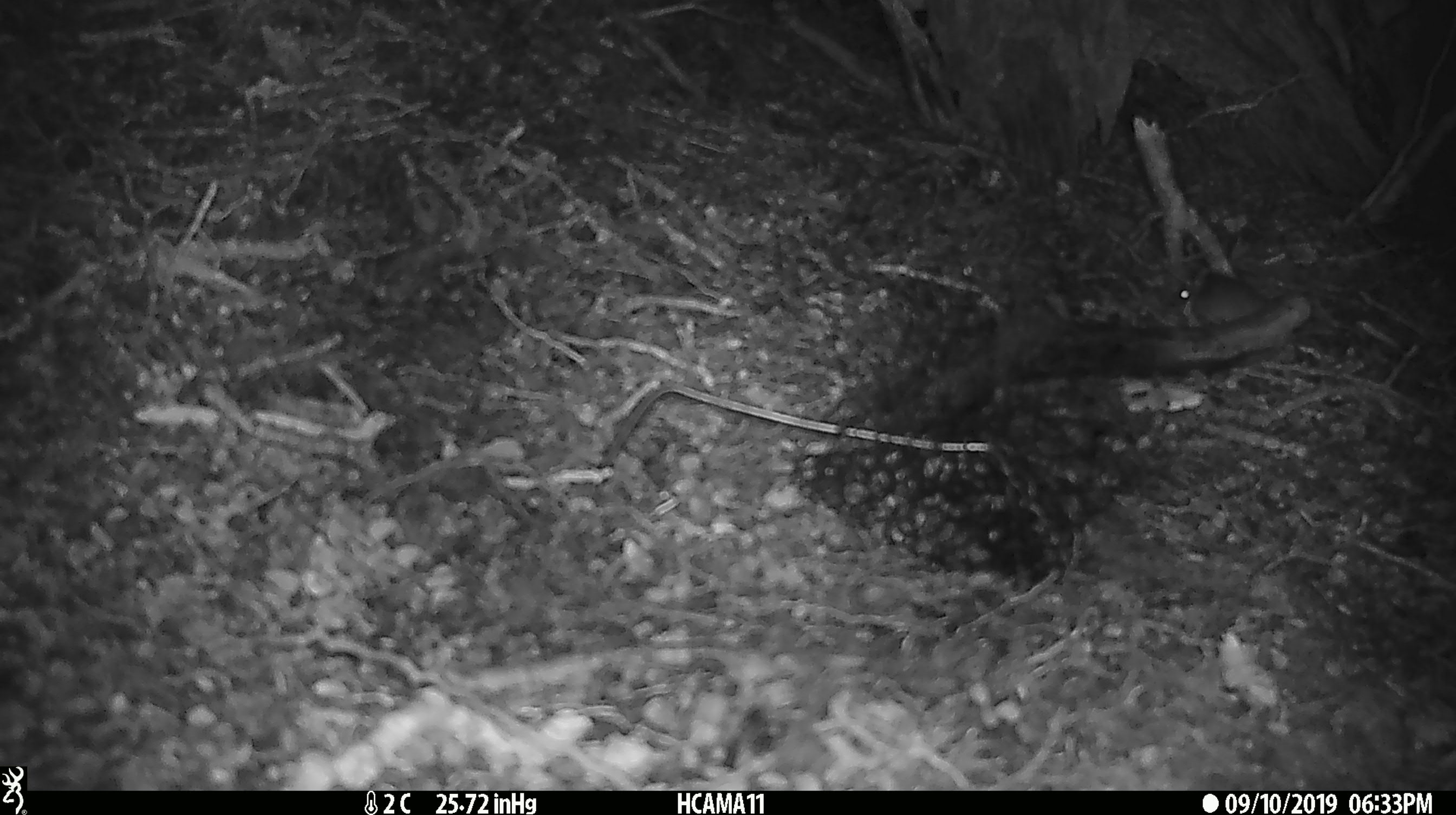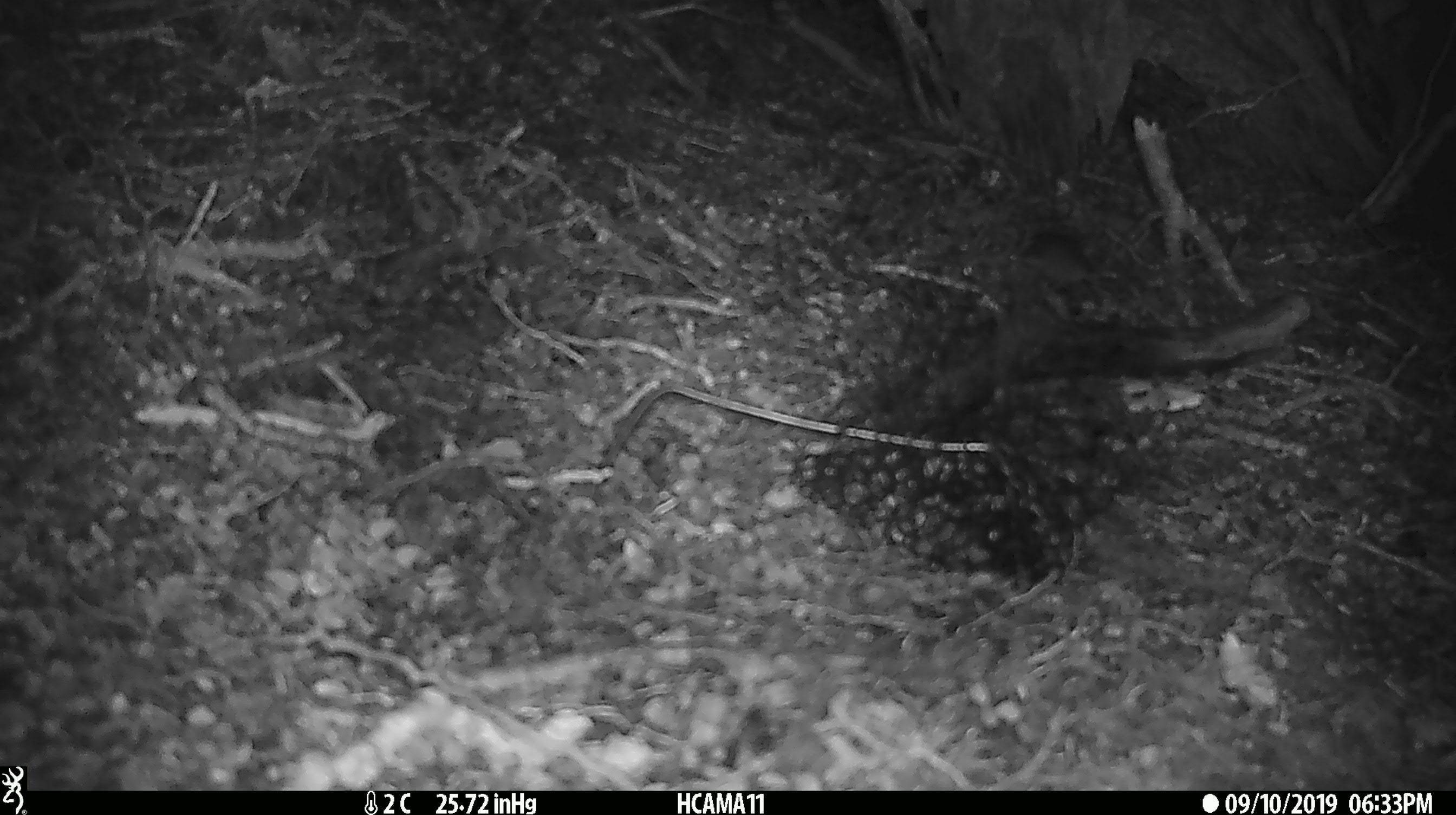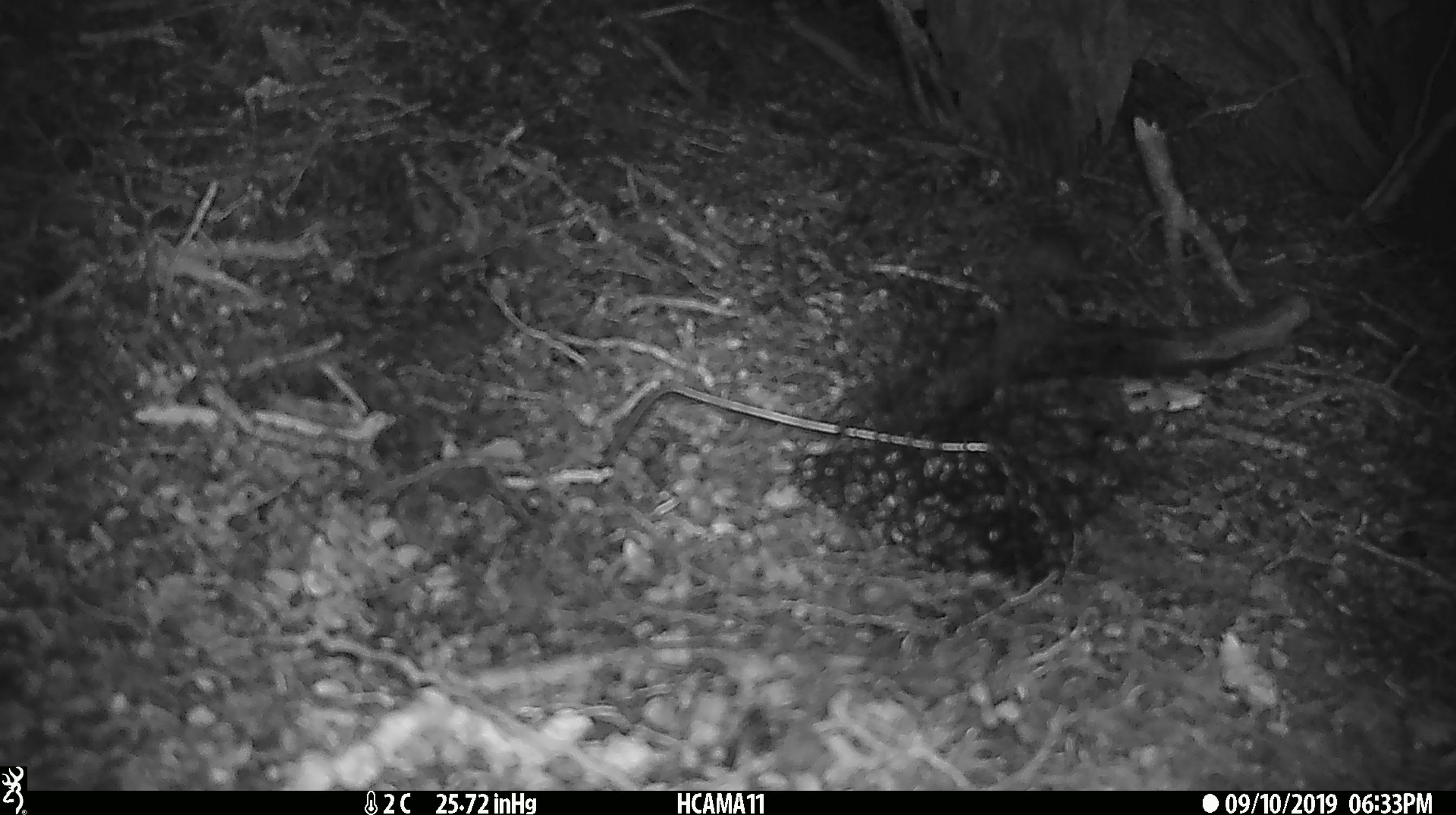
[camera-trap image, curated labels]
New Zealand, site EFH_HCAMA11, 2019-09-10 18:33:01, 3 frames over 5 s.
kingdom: Animalia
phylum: Chordata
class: Mammalia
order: Rodentia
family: Muridae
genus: Mus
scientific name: Mus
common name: mouse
Mouse (Mus).